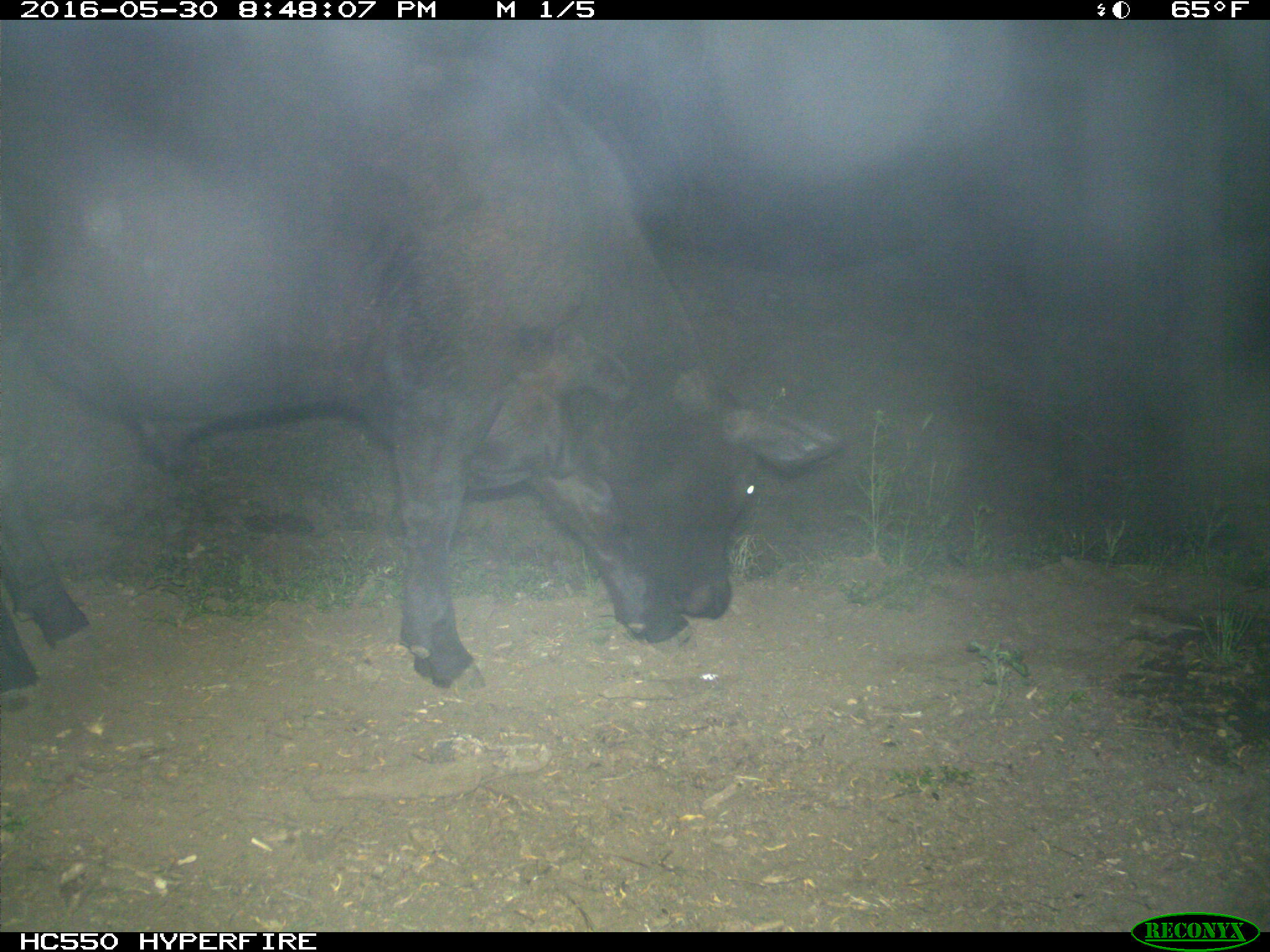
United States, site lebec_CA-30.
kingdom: Animalia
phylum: Chordata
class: Mammalia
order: Artiodactyla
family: Bovidae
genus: Bos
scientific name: Bos taurus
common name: domestic cow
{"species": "Bos taurus (domestic cow)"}